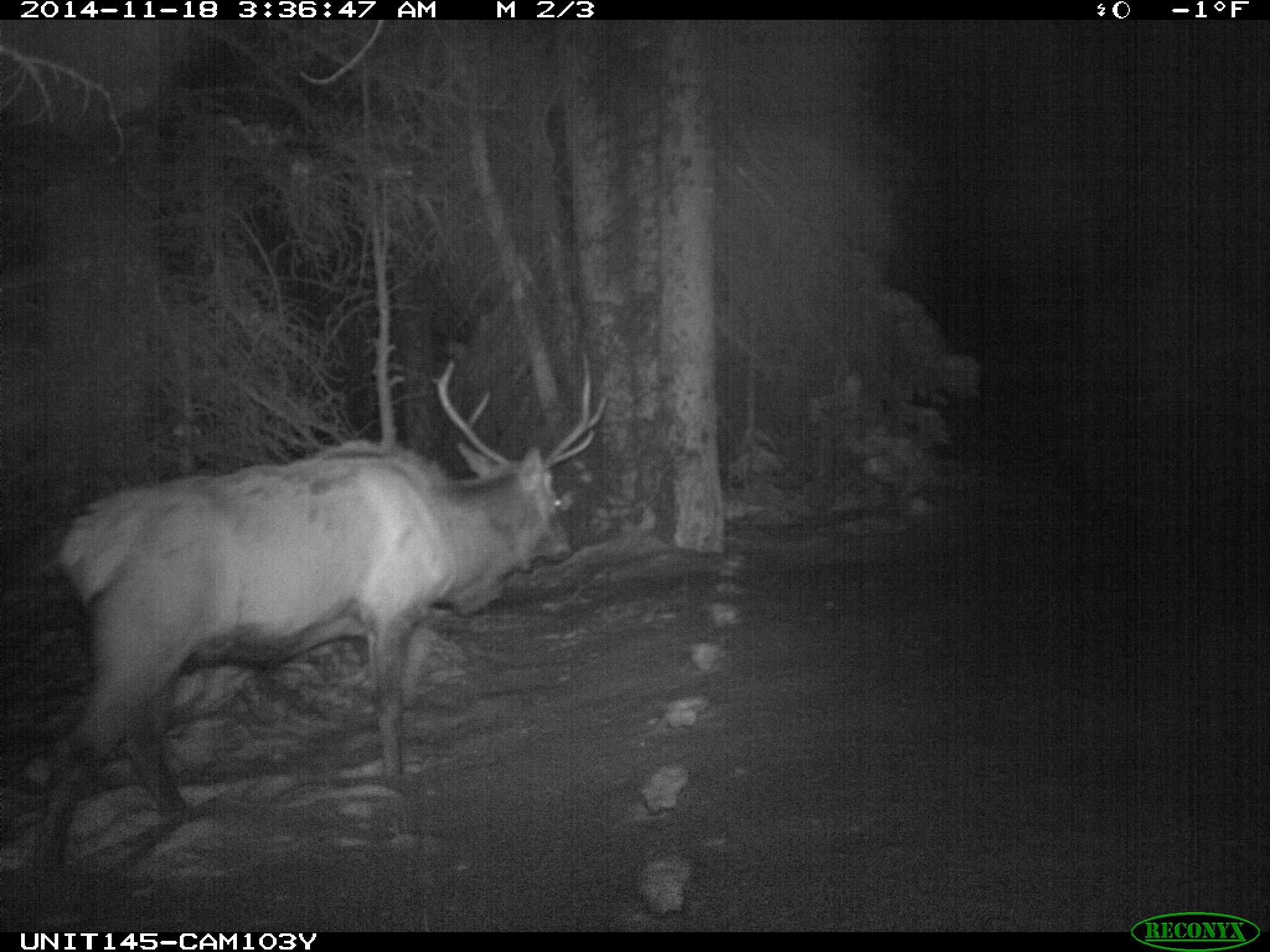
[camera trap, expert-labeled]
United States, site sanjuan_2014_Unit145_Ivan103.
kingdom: Animalia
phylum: Chordata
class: Mammalia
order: Artiodactyla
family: Cervidae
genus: Cervus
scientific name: Cervus elaphus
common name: red deer